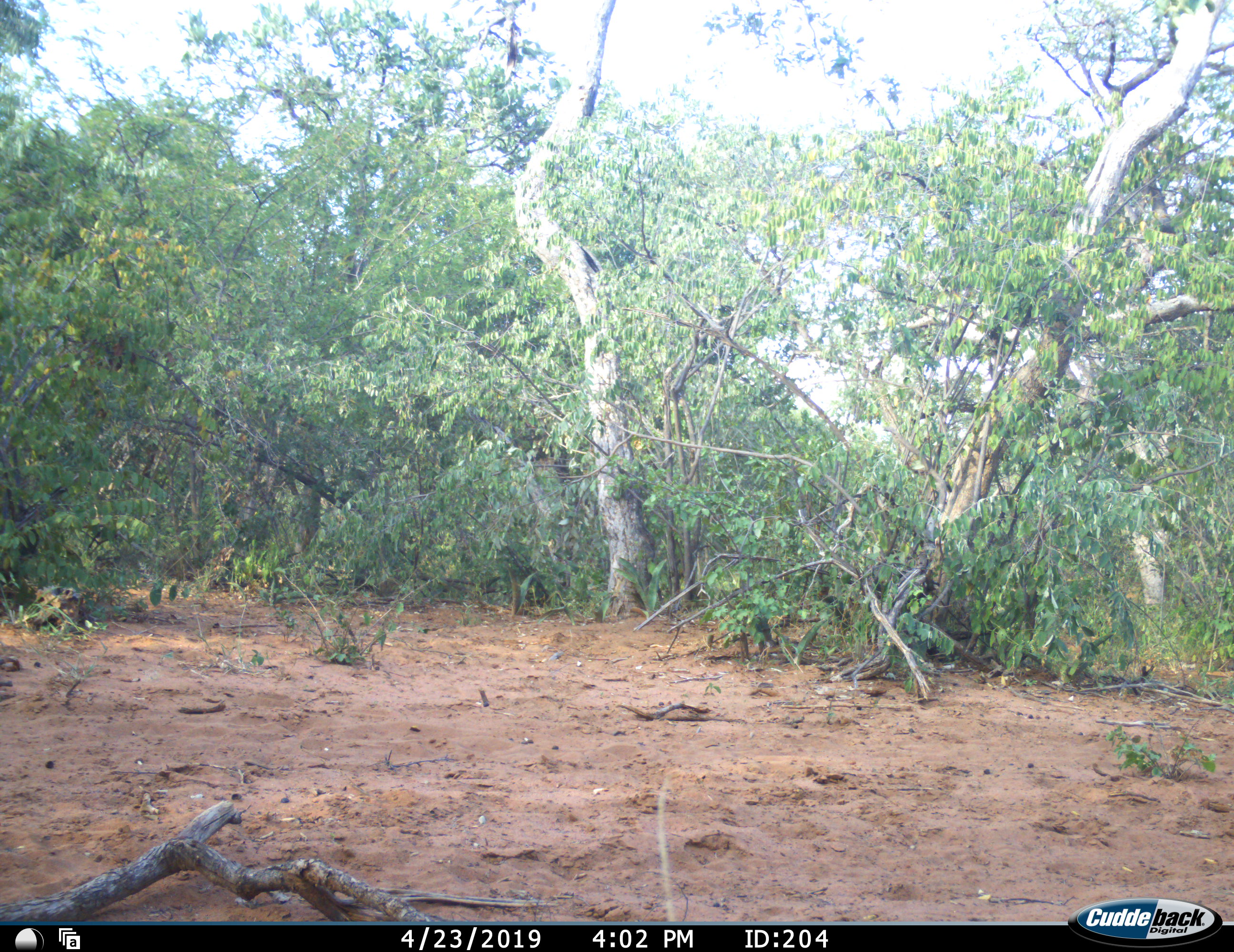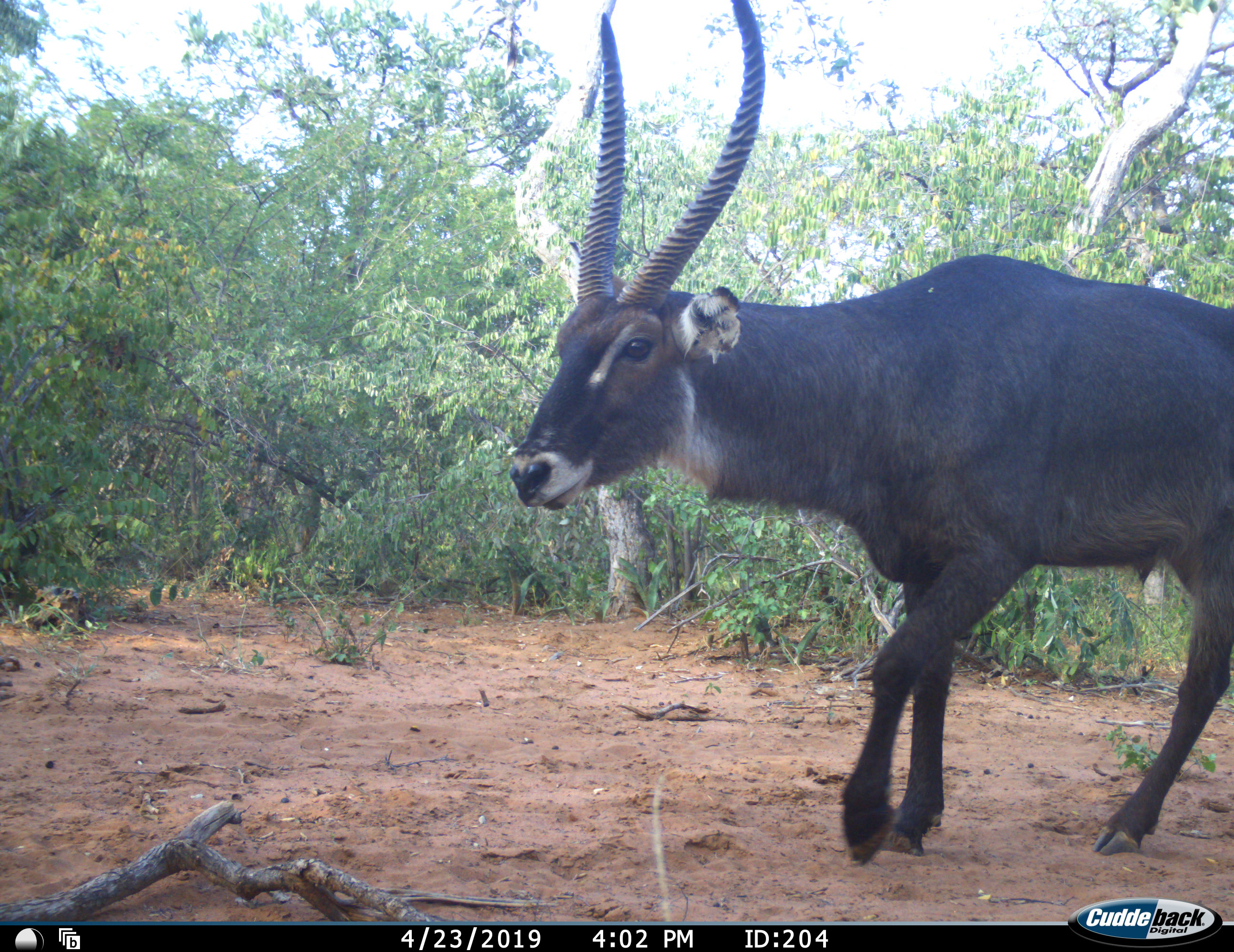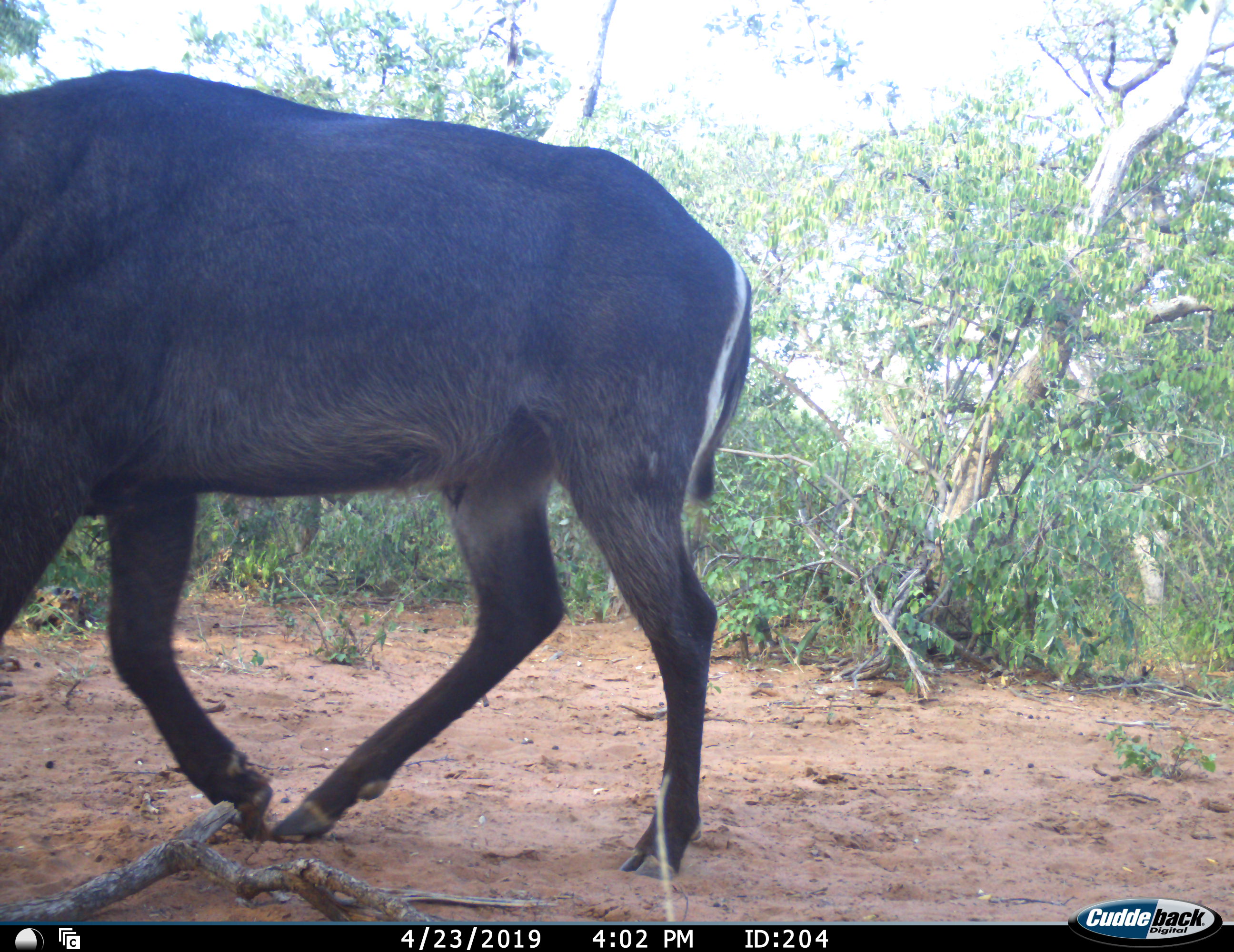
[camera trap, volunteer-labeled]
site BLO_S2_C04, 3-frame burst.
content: unidentified animal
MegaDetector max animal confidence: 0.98